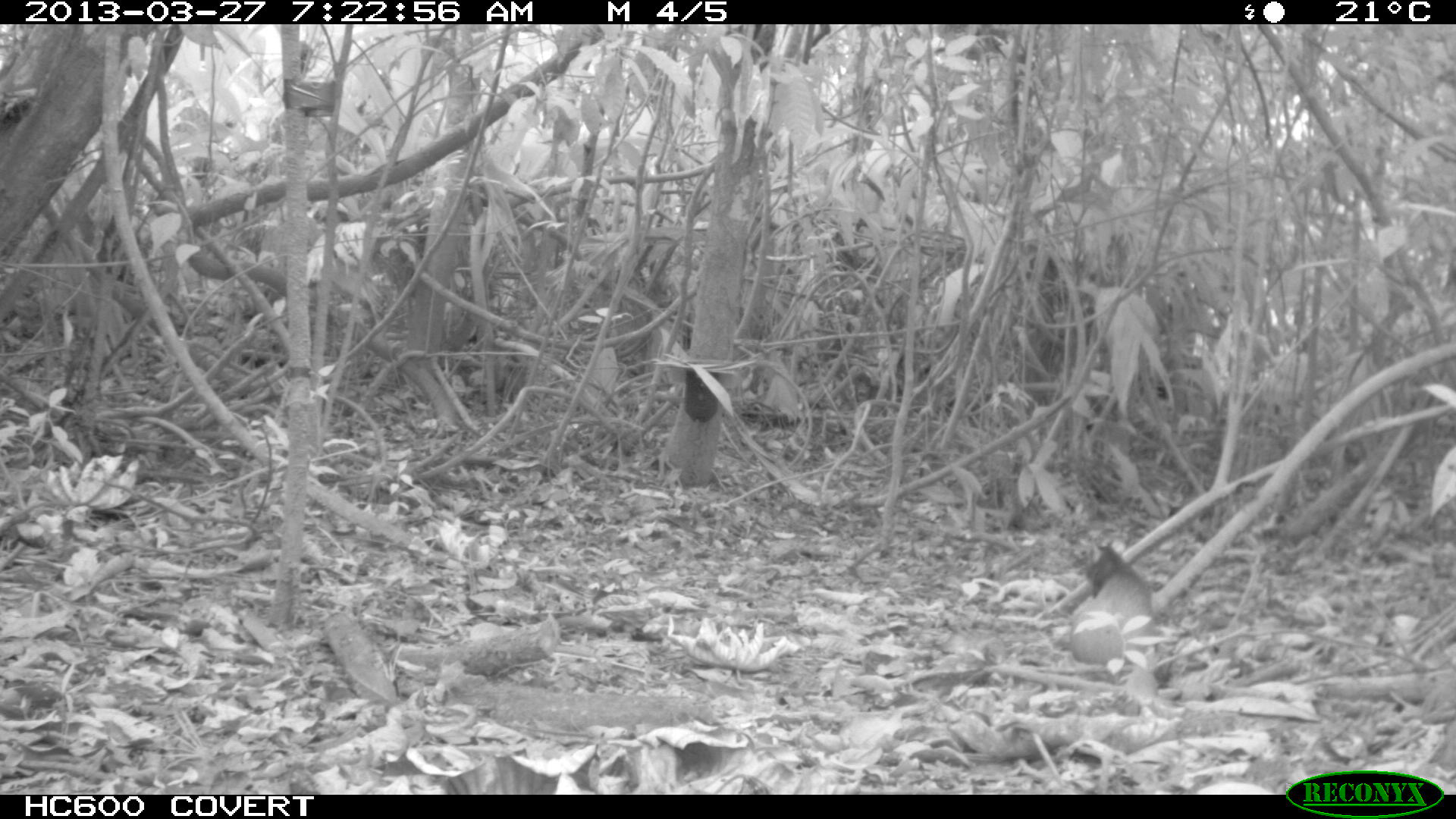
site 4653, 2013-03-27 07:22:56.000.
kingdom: Animalia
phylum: Chordata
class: Mammalia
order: Rodentia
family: Dasyproctidae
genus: Dasyprocta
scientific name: Dasyprocta leporina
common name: red-rumped agouti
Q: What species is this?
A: Dasyprocta leporina (red-rumped agouti).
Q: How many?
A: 1.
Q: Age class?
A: Adult.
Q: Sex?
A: Female.